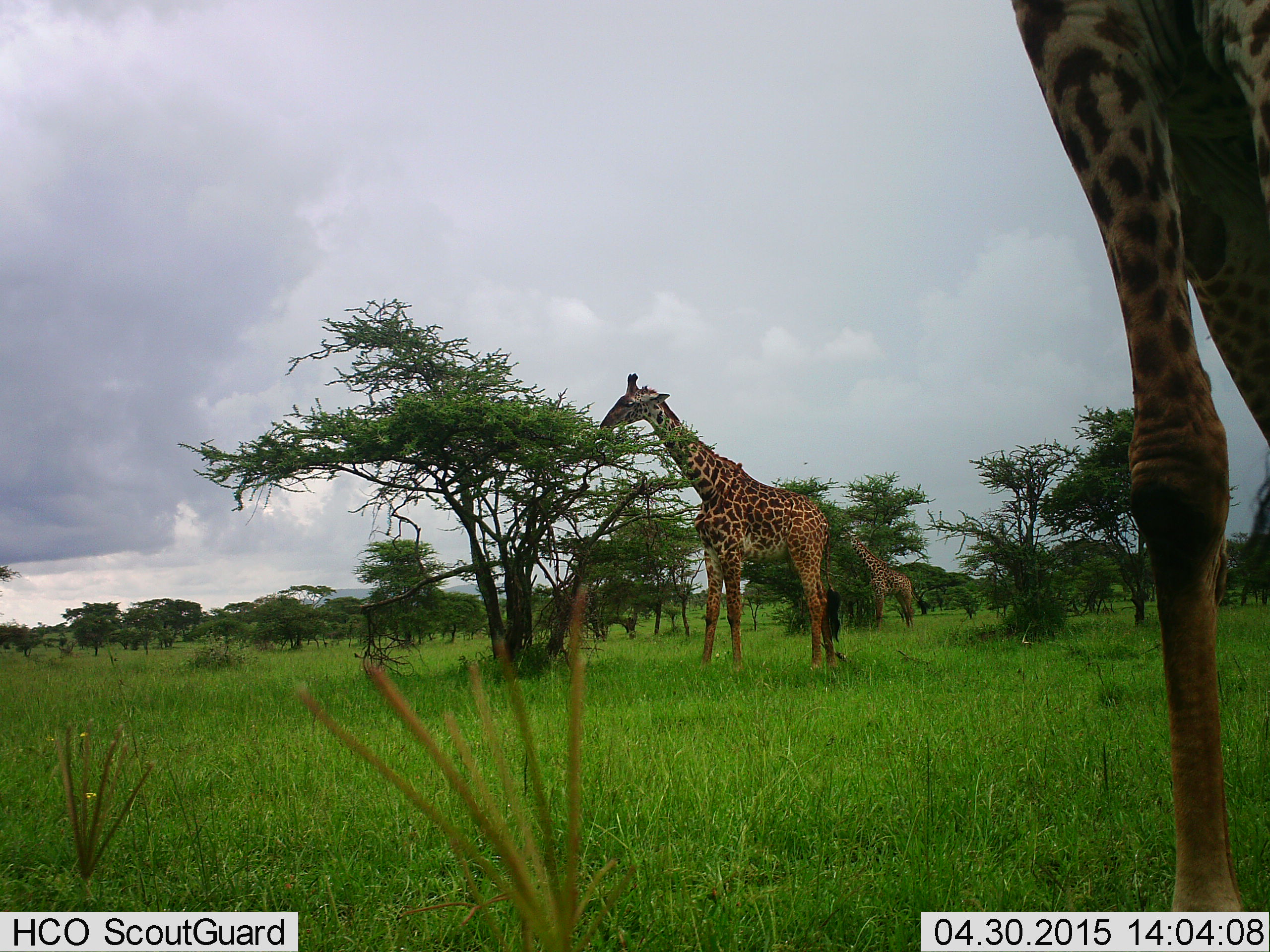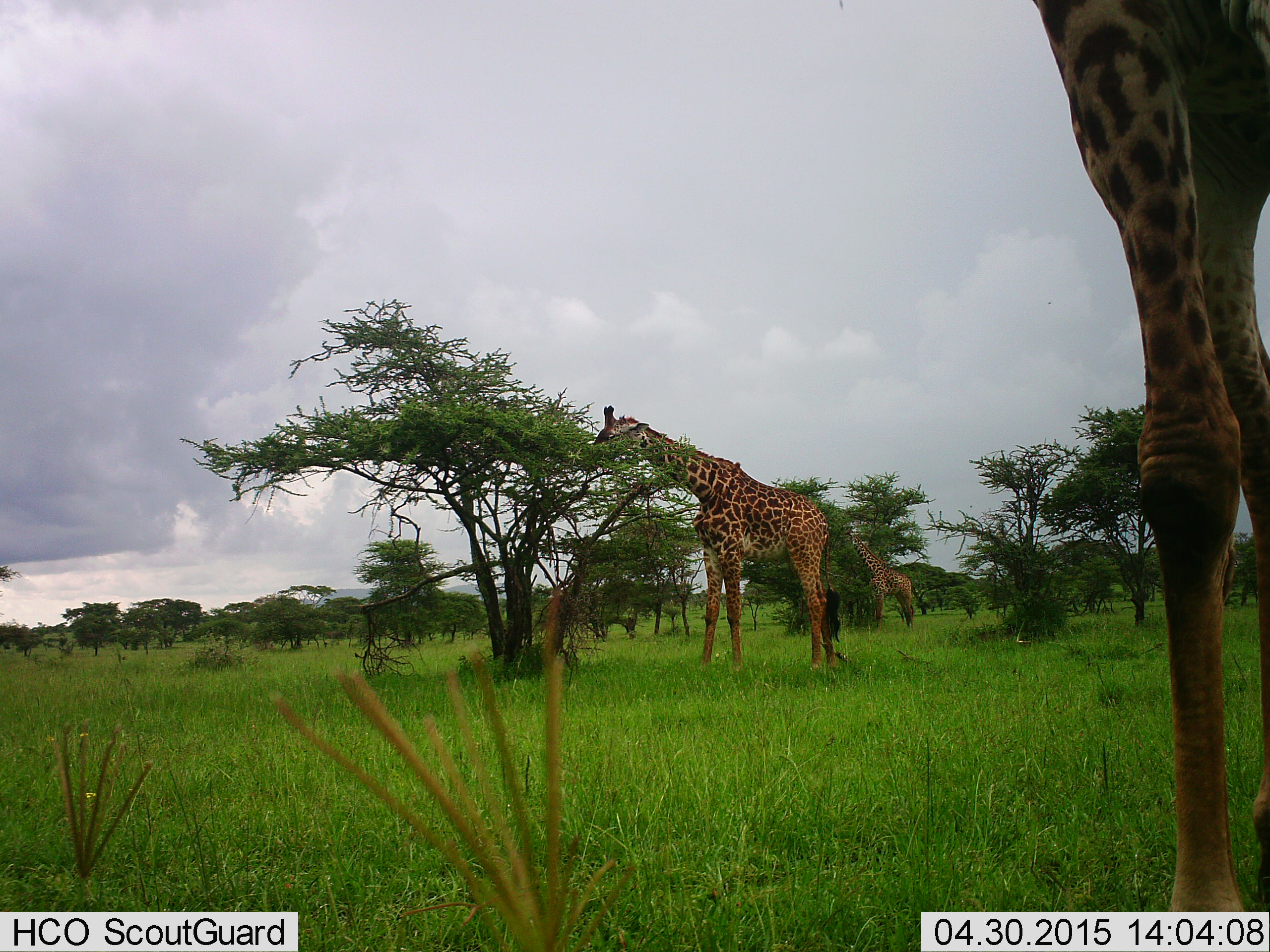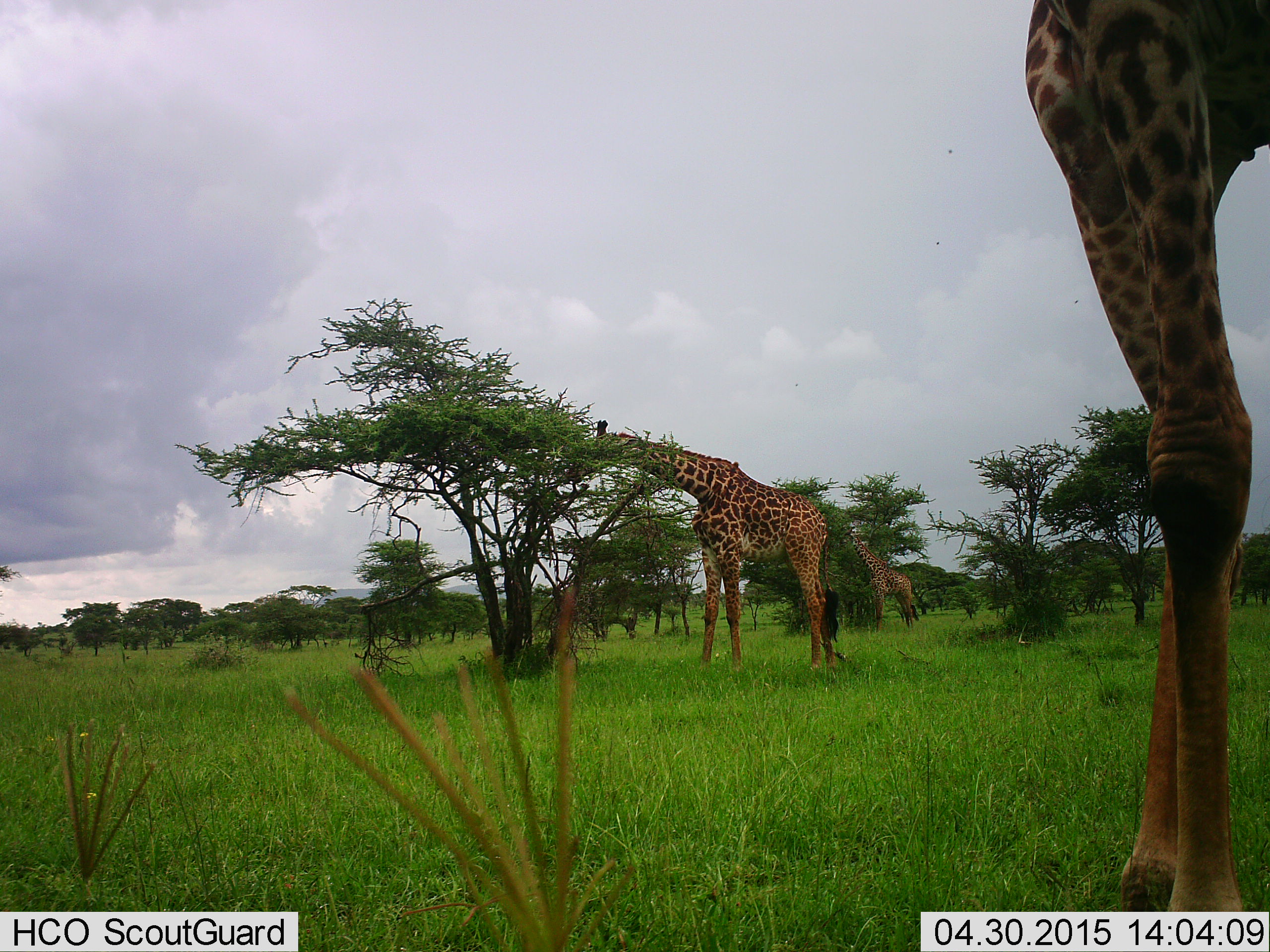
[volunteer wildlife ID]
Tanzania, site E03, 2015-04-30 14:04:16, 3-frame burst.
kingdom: Animalia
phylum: Chordata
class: Mammalia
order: Artiodactyla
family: Giraffidae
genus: Giraffa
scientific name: Giraffa camelopardalis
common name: giraffe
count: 3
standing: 70%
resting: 0%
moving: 10%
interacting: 0%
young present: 0%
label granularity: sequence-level